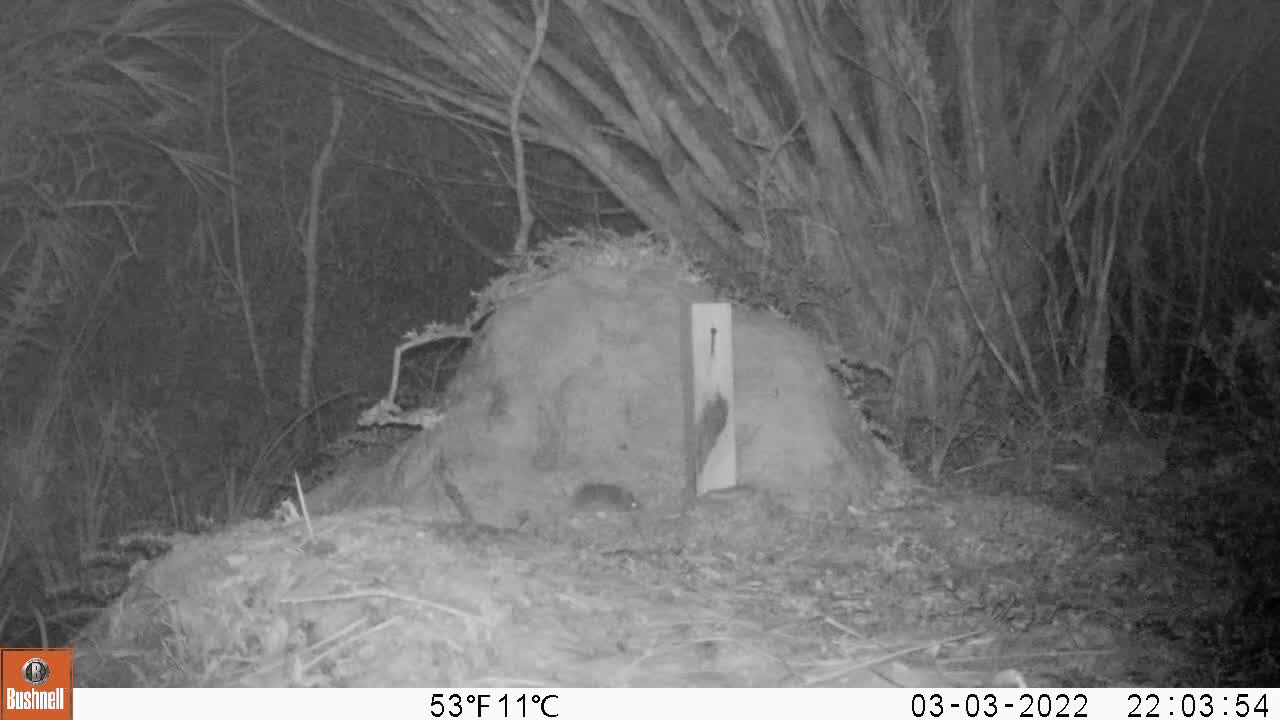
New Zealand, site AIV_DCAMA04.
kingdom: Animalia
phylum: Chordata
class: Mammalia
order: Rodentia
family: Muridae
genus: Mus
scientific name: Mus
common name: mouse